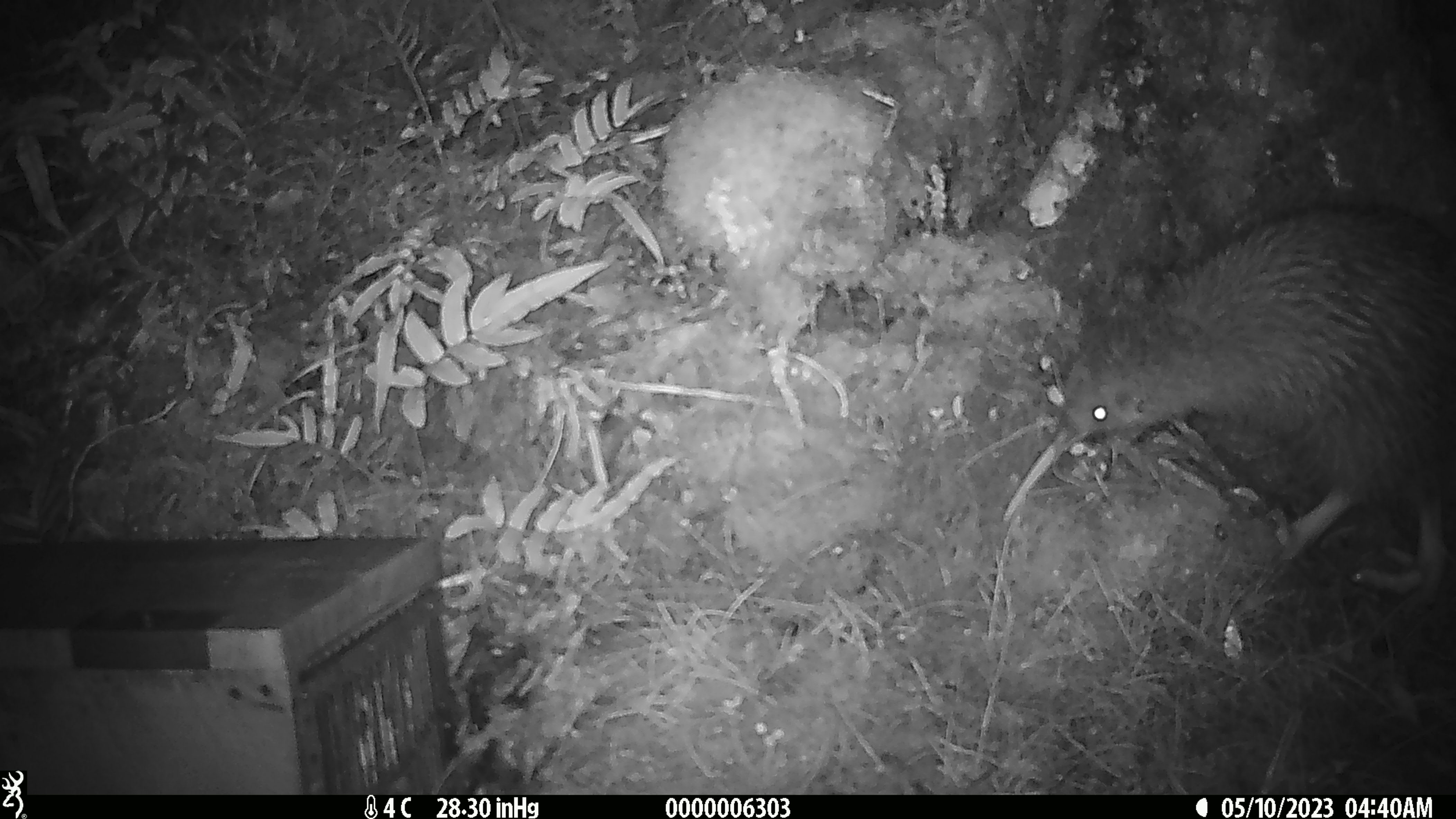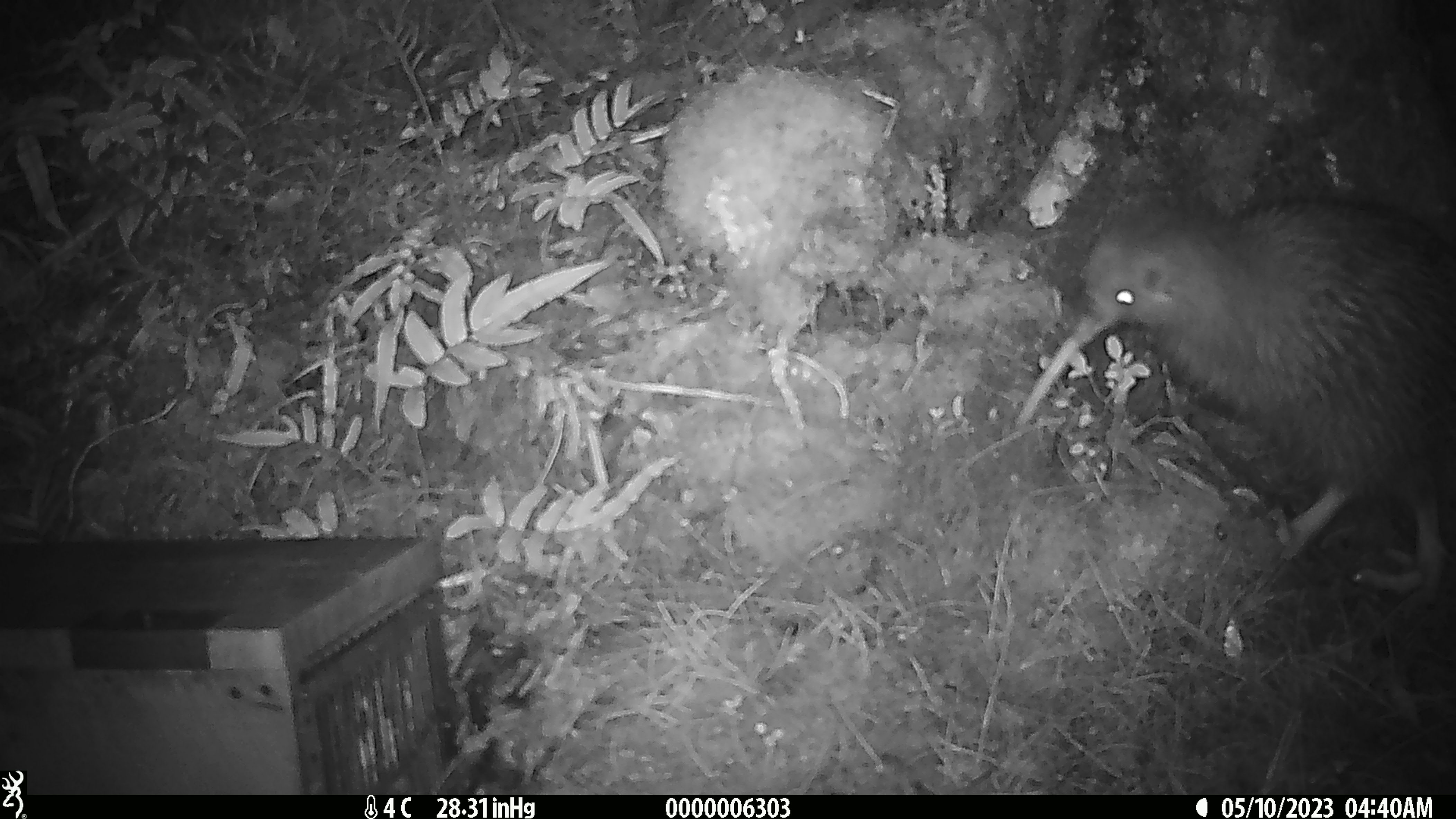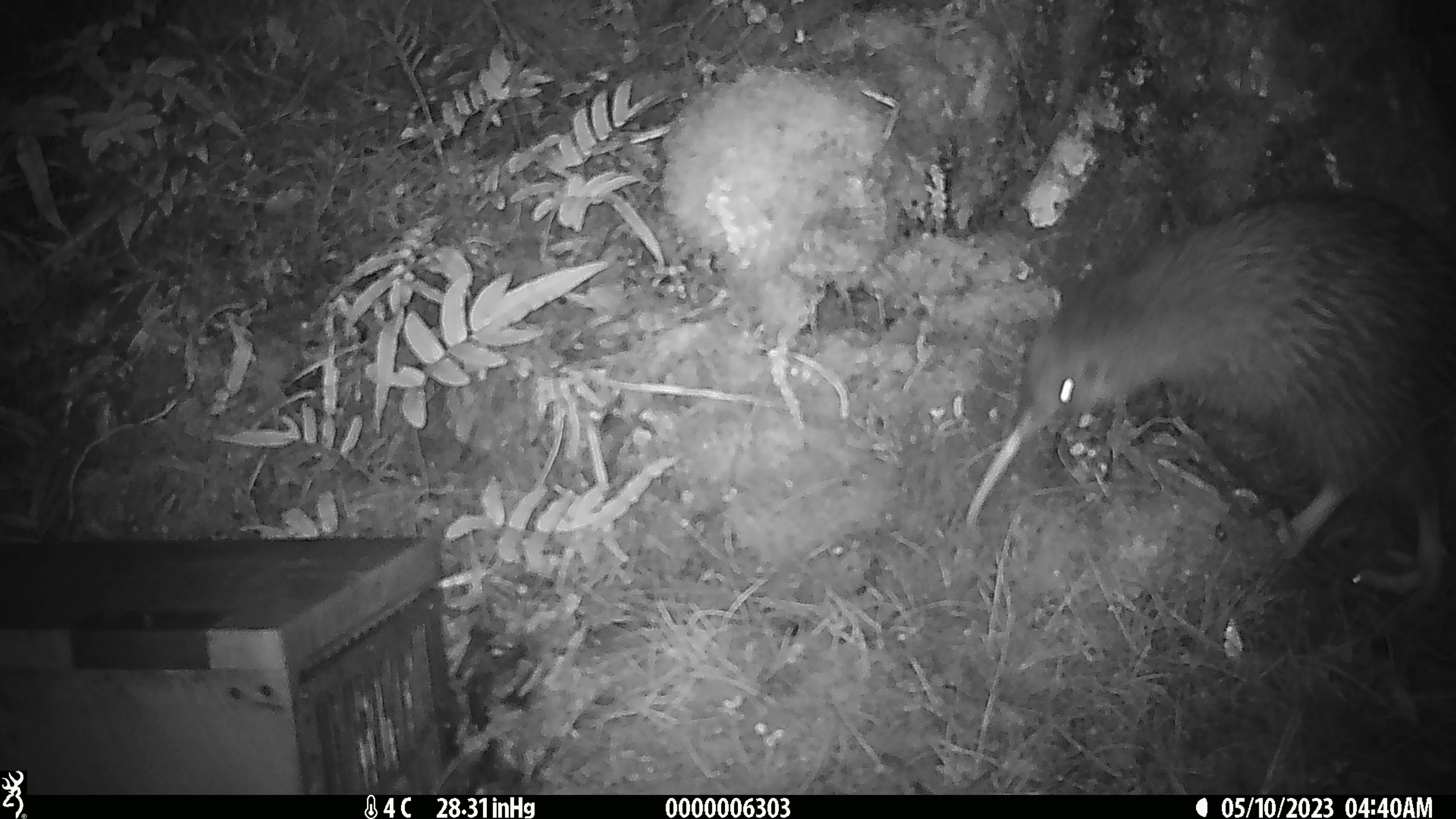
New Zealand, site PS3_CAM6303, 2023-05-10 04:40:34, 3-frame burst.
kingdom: Animalia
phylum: Chordata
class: Aves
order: Apterygiformes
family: Apterygidae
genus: Apteryx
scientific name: Apteryx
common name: kiwi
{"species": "kiwi (Apteryx)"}